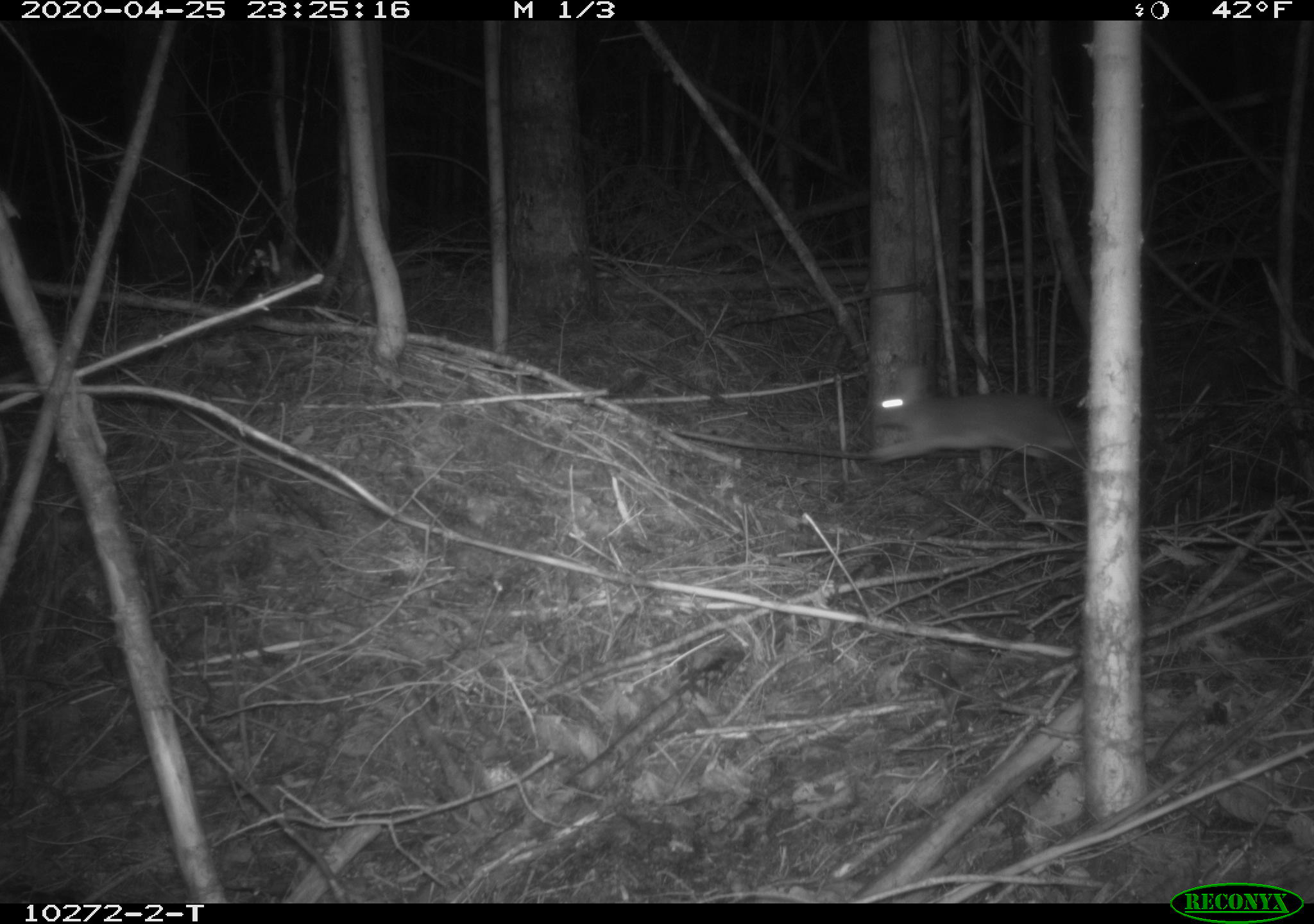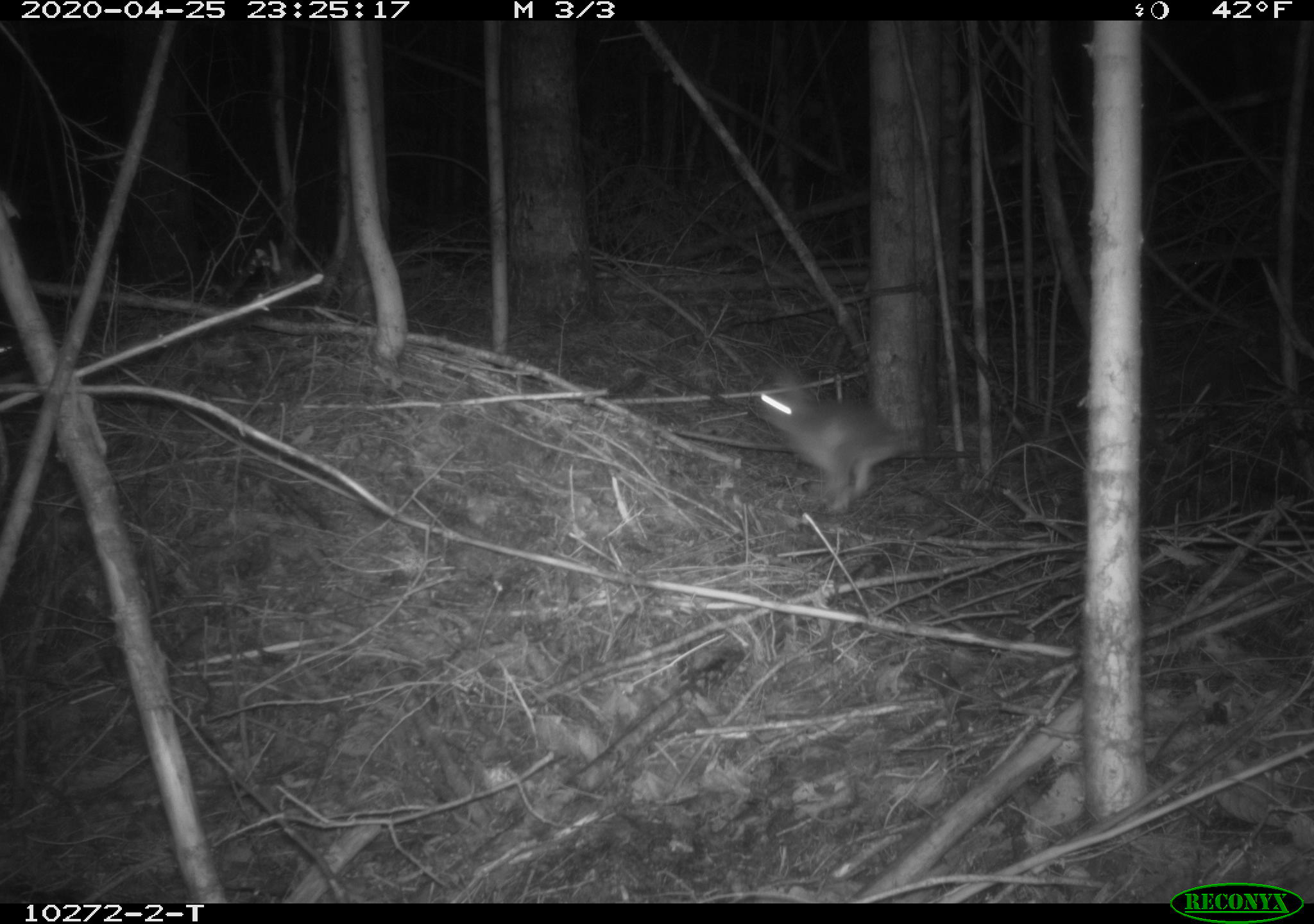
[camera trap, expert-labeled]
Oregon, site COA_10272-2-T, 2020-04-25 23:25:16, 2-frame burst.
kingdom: Animalia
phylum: Chordata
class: Mammalia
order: Lagomorpha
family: Leporidae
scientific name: Leporidae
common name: hares and rabbits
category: leporidae family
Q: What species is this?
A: Leporidae family (hares and rabbits) (Leporidae).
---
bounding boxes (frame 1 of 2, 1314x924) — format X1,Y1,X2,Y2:
leporidae family: 867,359,1087,475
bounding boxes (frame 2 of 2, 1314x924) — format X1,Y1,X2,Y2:
leporidae family: 748,357,897,521